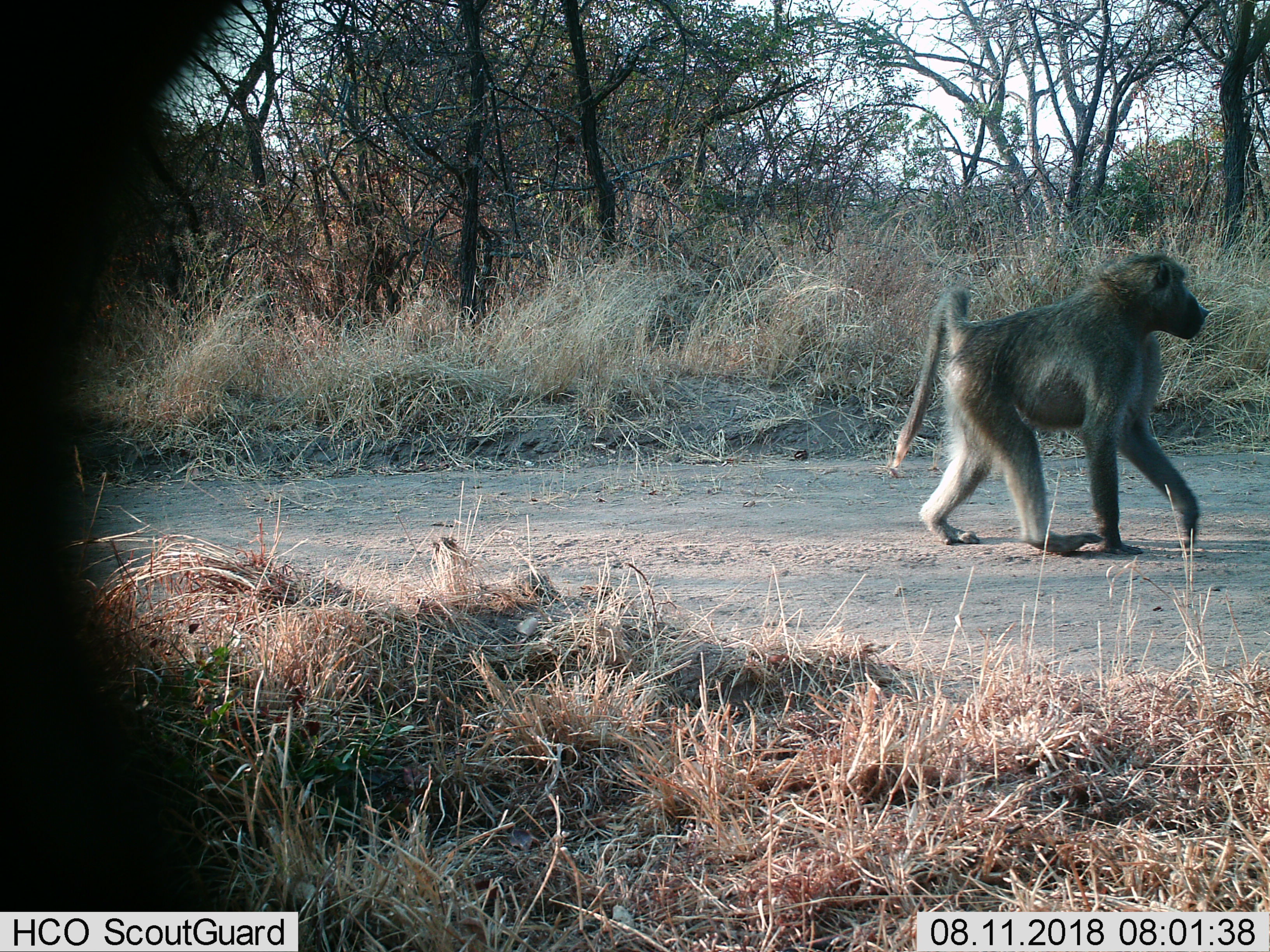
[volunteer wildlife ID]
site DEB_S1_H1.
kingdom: Animalia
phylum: Chordata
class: Mammalia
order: Primates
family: Cercopithecidae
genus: Papio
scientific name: Papio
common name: baboon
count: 1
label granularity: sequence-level